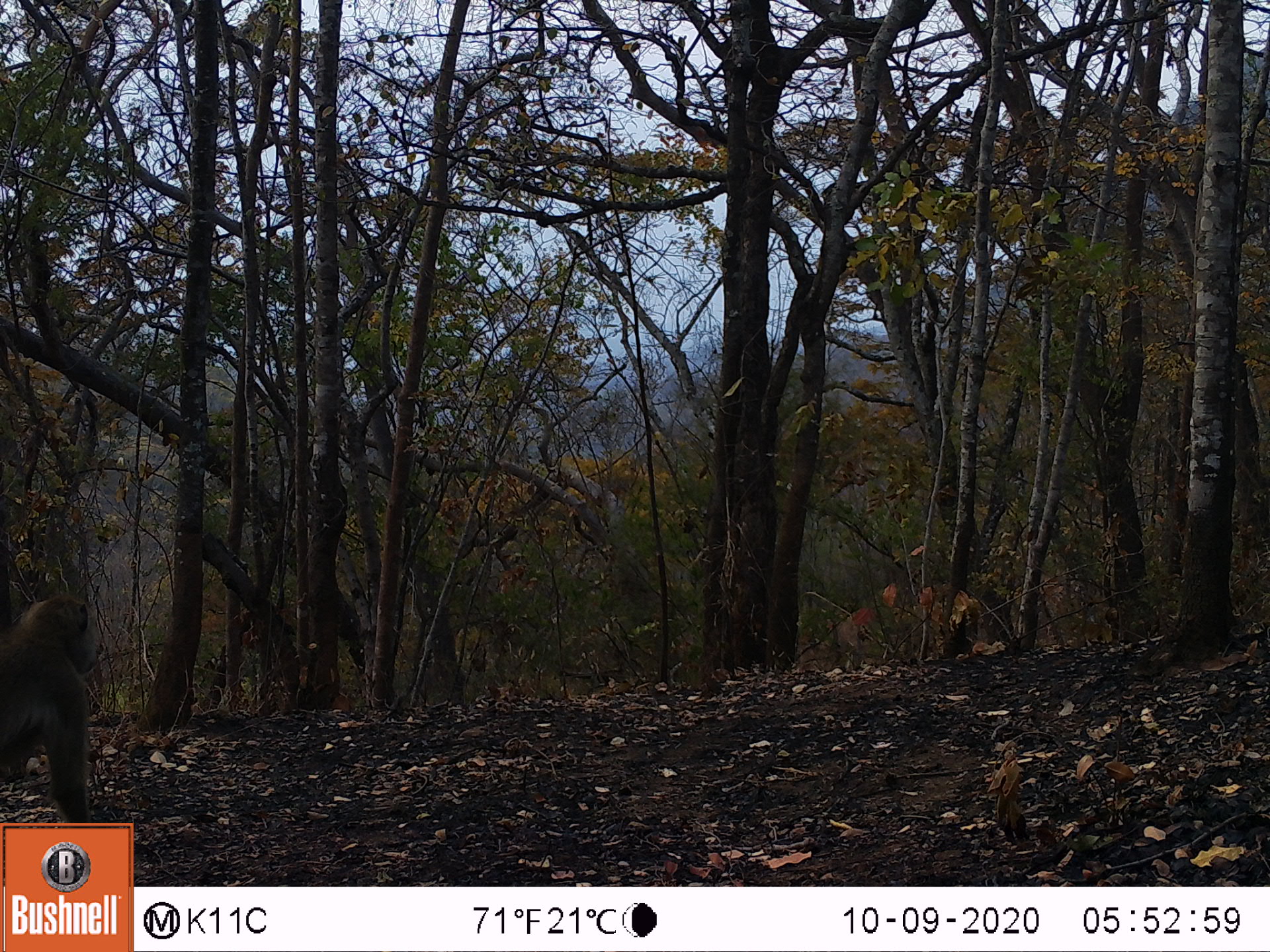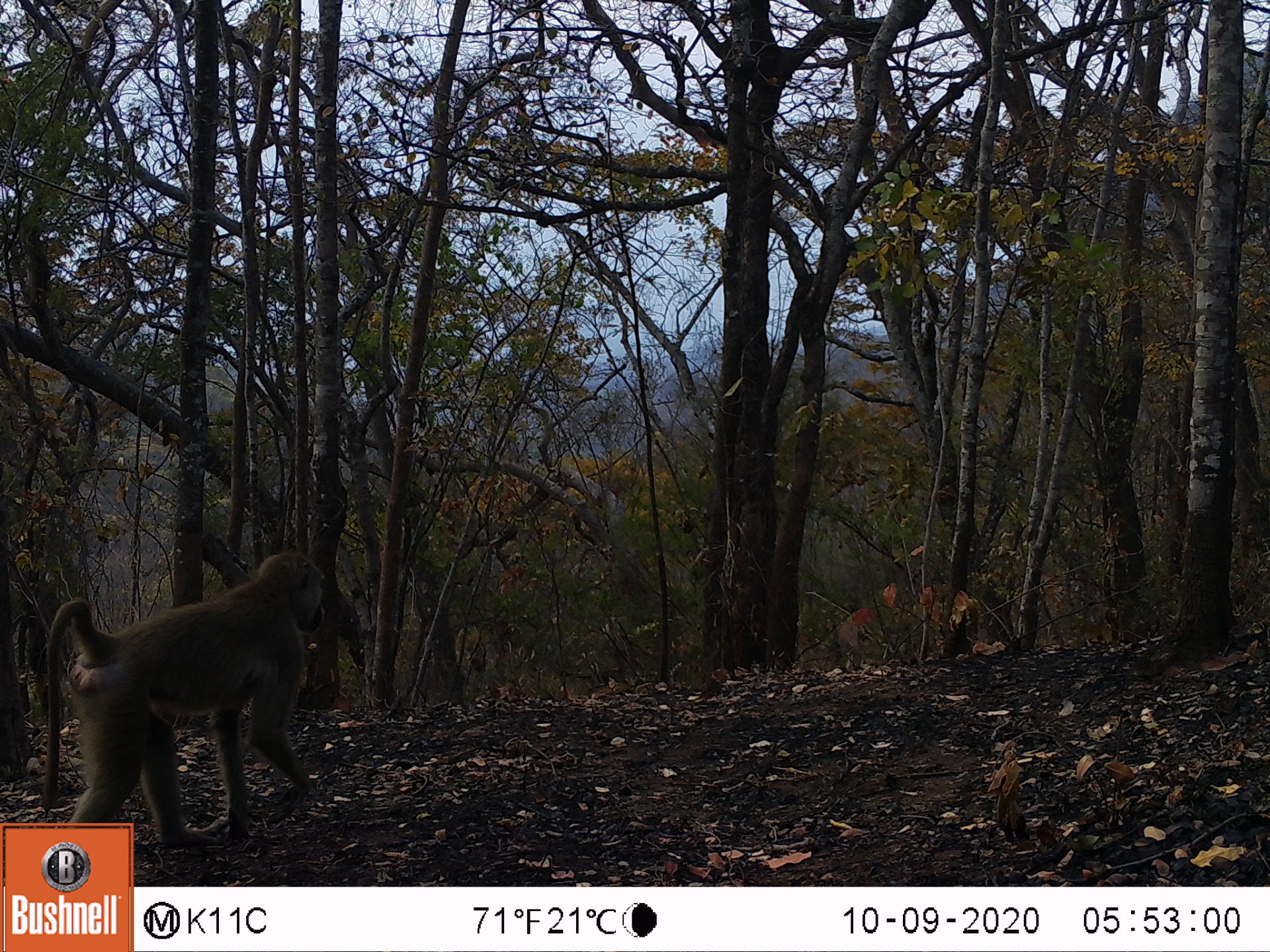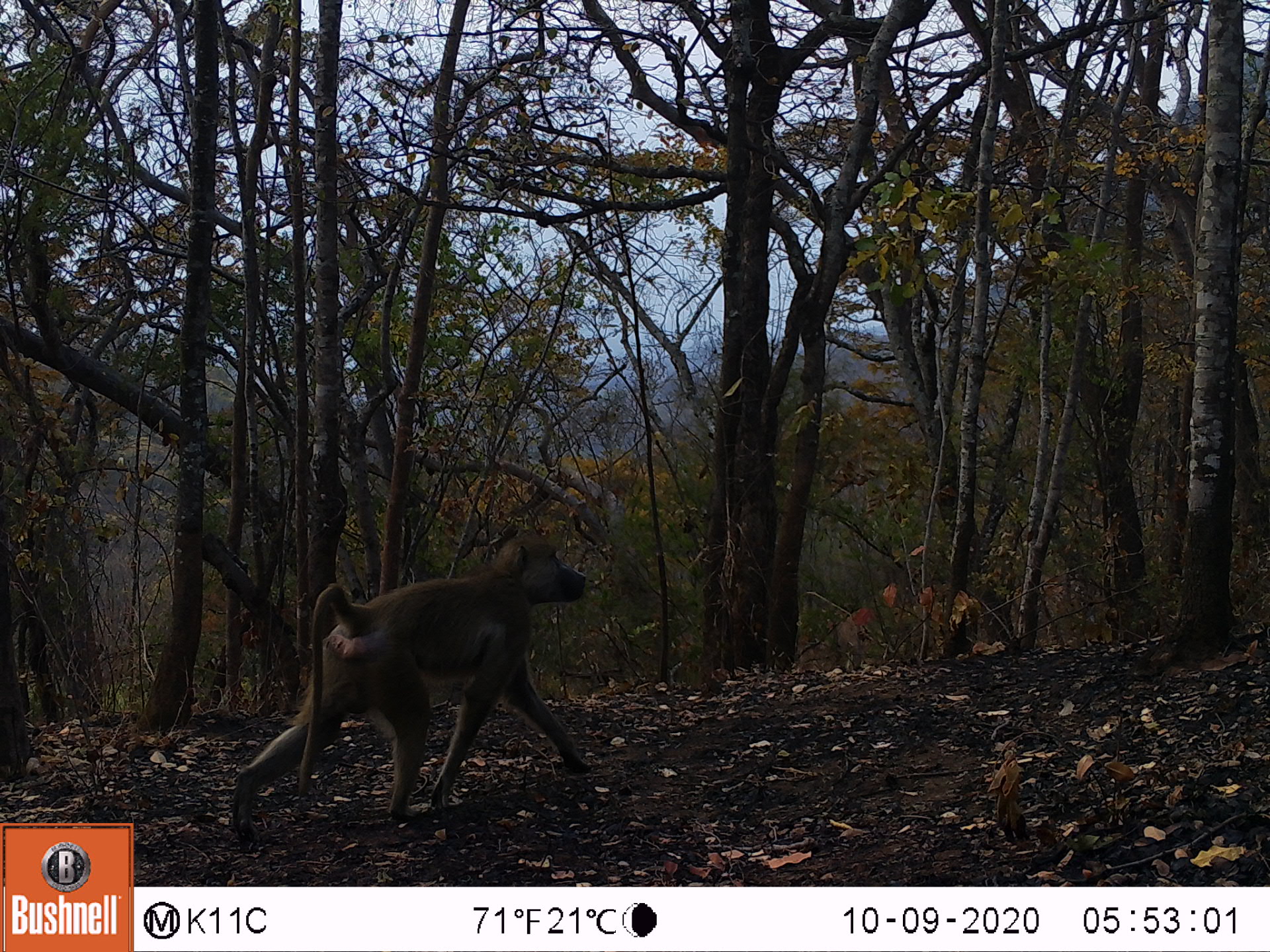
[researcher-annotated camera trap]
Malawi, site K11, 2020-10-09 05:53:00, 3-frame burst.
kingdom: Animalia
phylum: Chordata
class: Mammalia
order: Primates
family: Cercopithecidae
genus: Papio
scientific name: Papio cynocephalus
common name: yellow baboon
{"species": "yellow baboon (Papio cynocephalus)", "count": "1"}